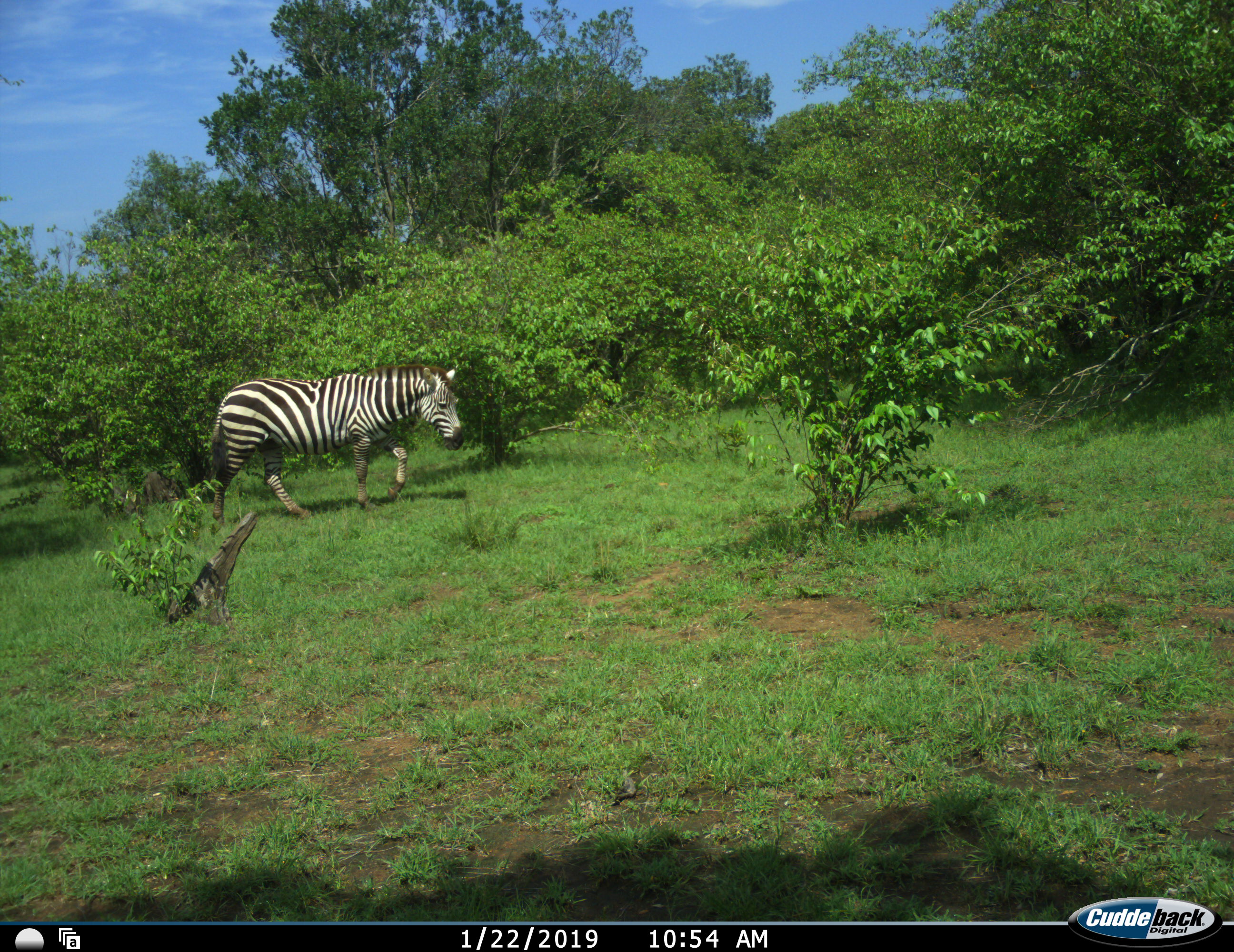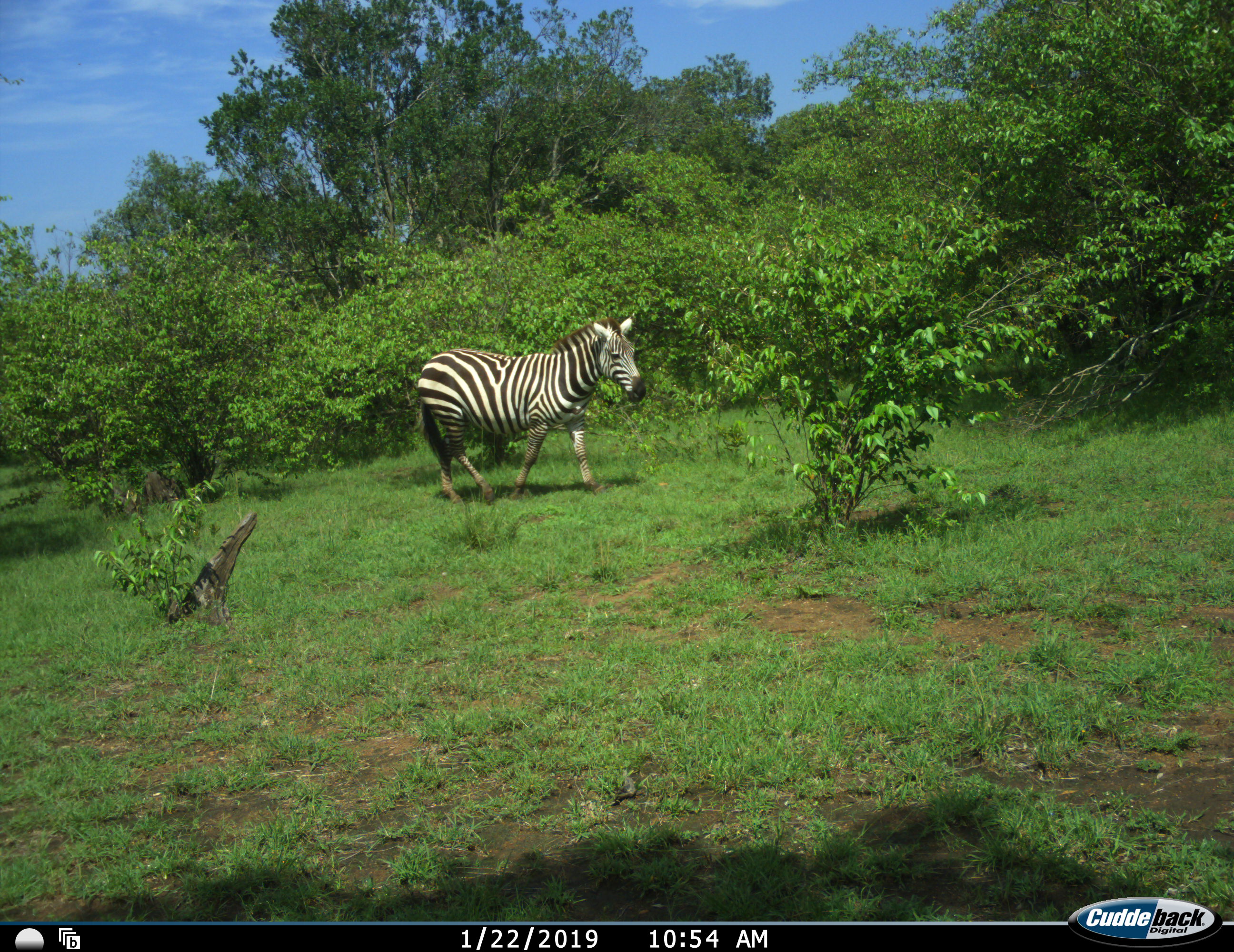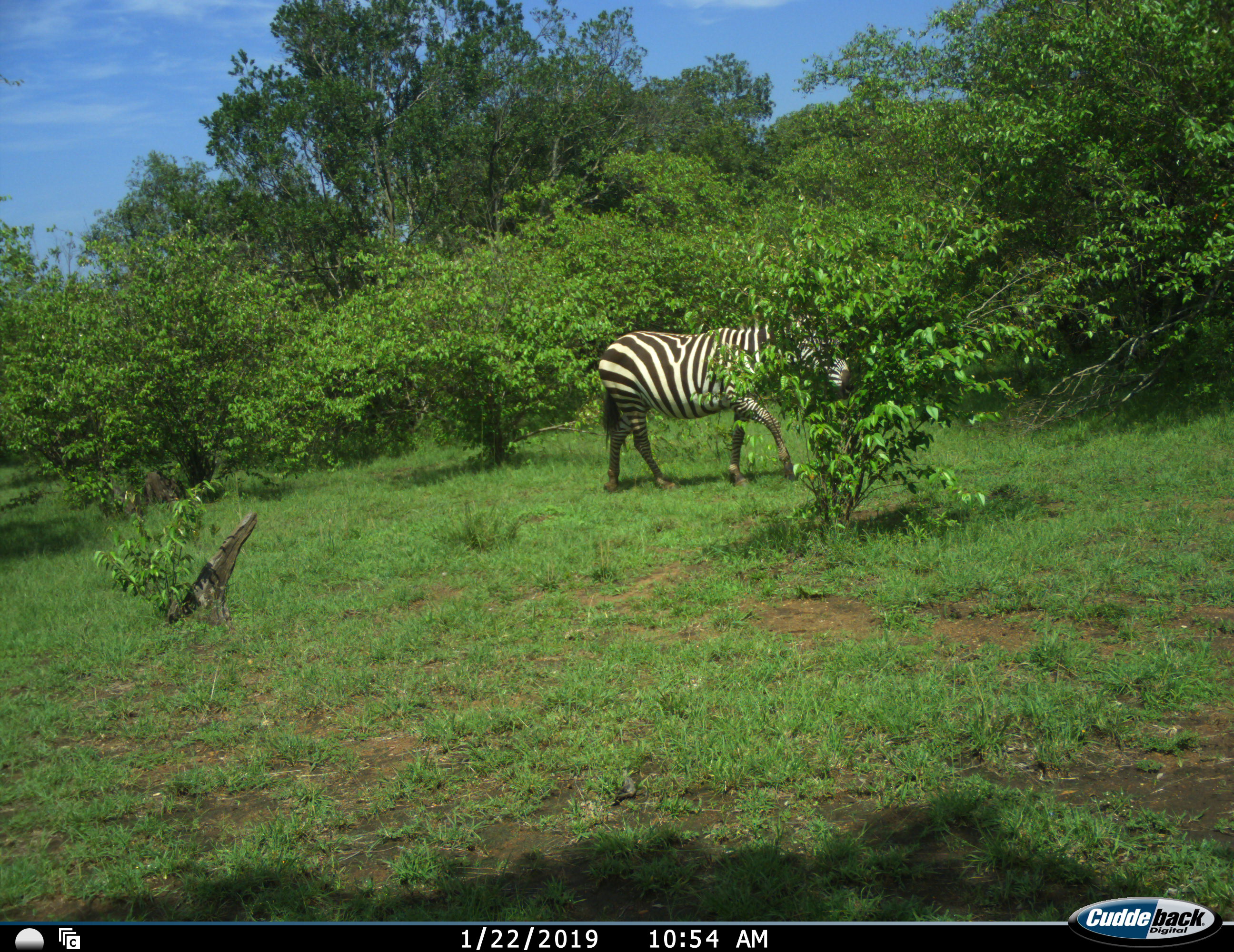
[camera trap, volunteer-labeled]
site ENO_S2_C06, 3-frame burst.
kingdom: Animalia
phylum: Chordata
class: Mammalia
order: Perissodactyla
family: Equidae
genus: Equus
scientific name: Equus quagga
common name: plains zebra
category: zebraplains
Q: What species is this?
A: Zebraplains (plains zebra) (Equus quagga).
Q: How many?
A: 1.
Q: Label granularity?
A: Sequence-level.